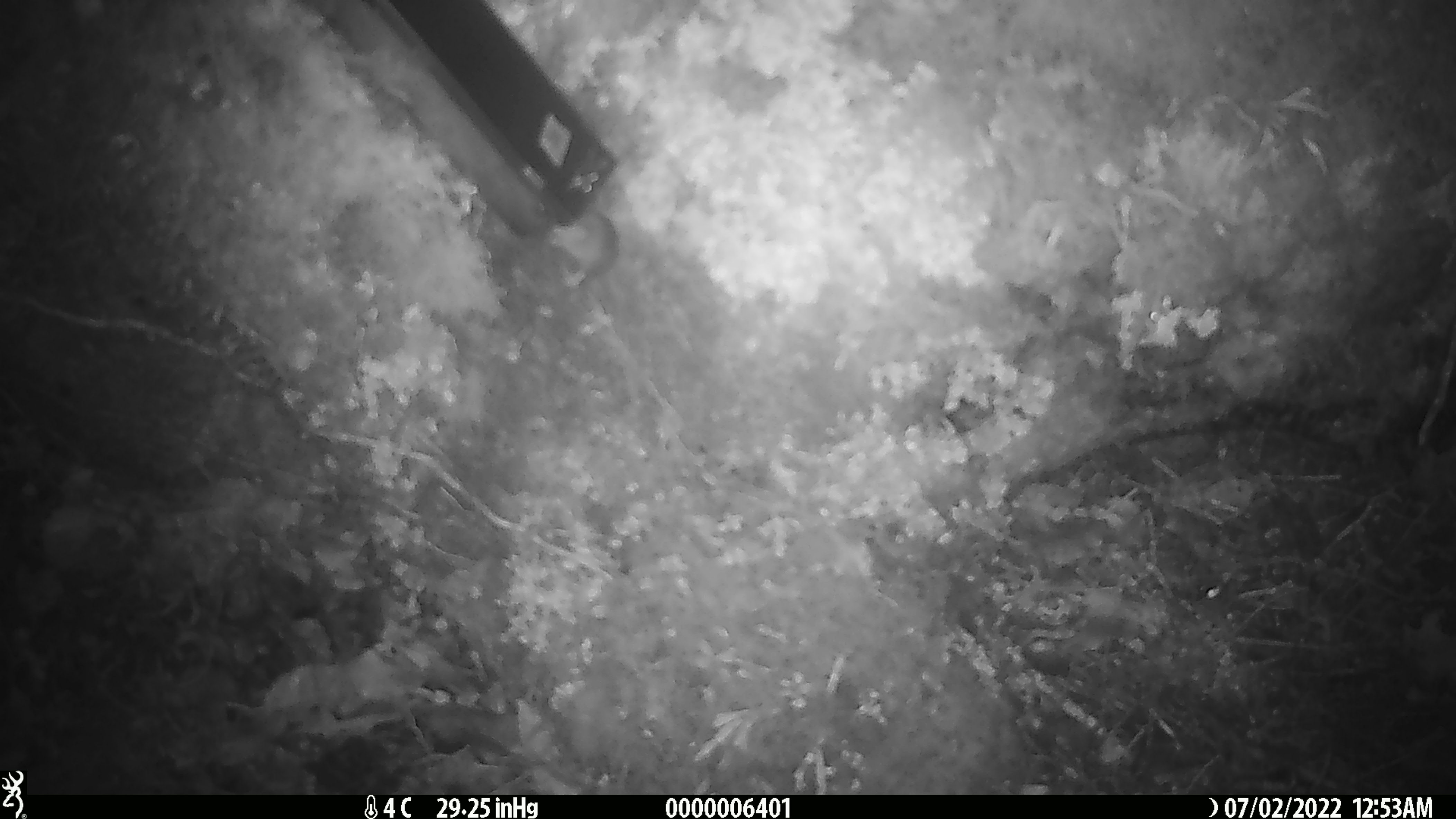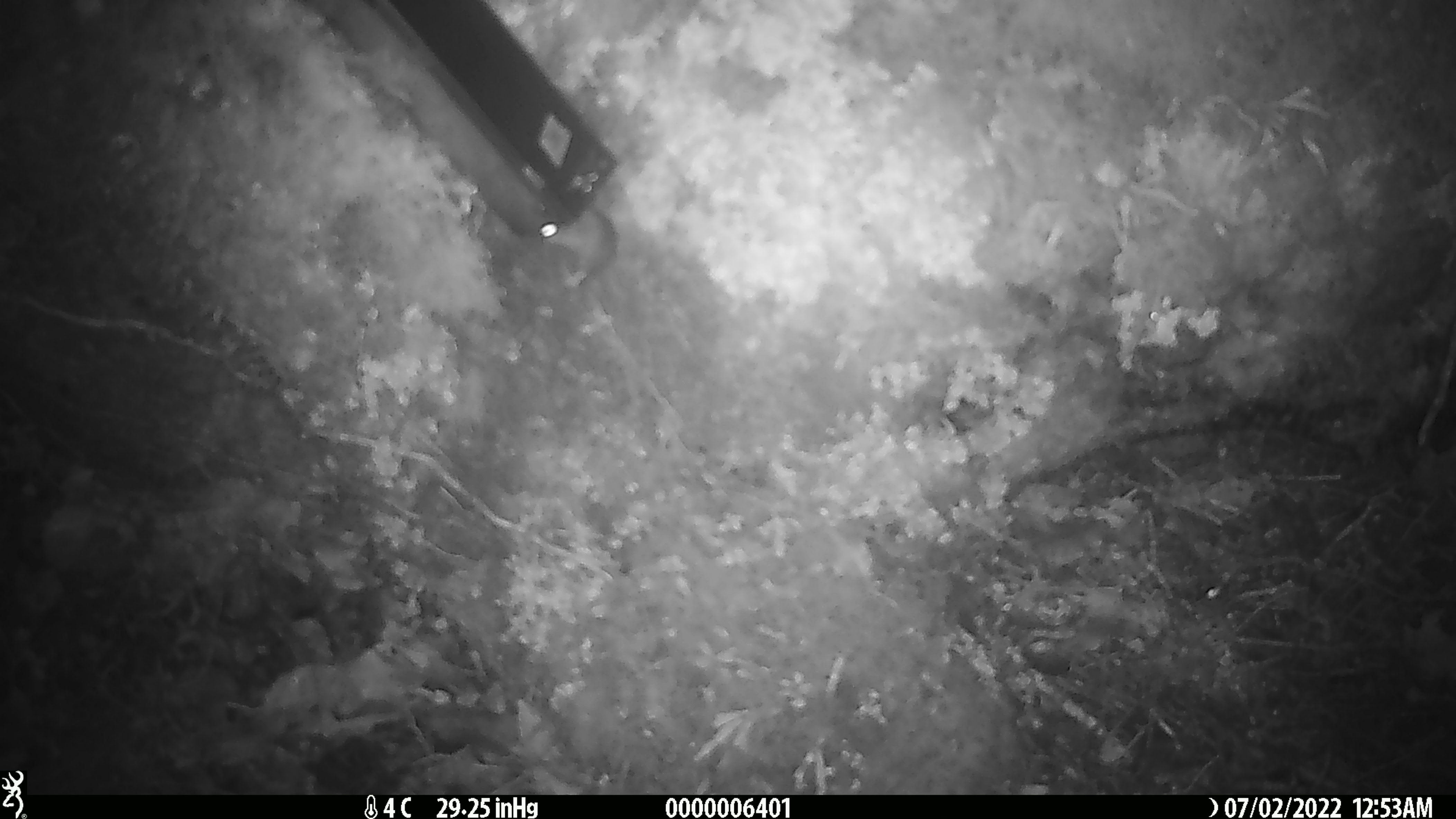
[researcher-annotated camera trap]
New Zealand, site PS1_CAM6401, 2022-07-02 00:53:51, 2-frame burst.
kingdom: Animalia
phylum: Chordata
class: Mammalia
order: Rodentia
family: Muridae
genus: Mus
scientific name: Mus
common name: mouse